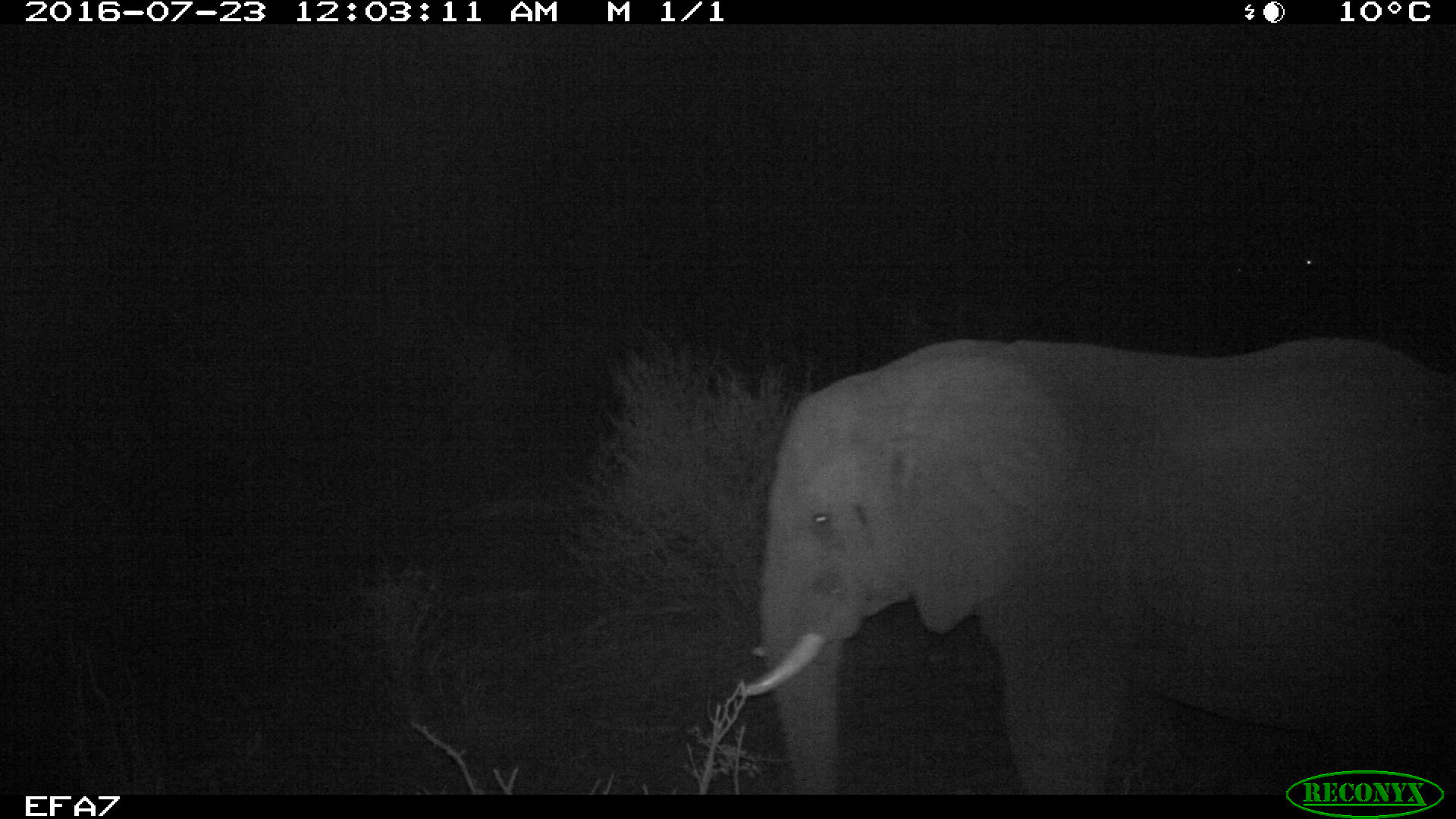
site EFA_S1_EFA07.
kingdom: Animalia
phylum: Chordata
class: Mammalia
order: Proboscidea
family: Elephantidae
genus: Loxodonta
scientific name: Loxodonta africana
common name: african bush elephant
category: elephant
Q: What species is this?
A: Elephant (african bush elephant) (Loxodonta africana).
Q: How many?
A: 1.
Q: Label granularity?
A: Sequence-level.